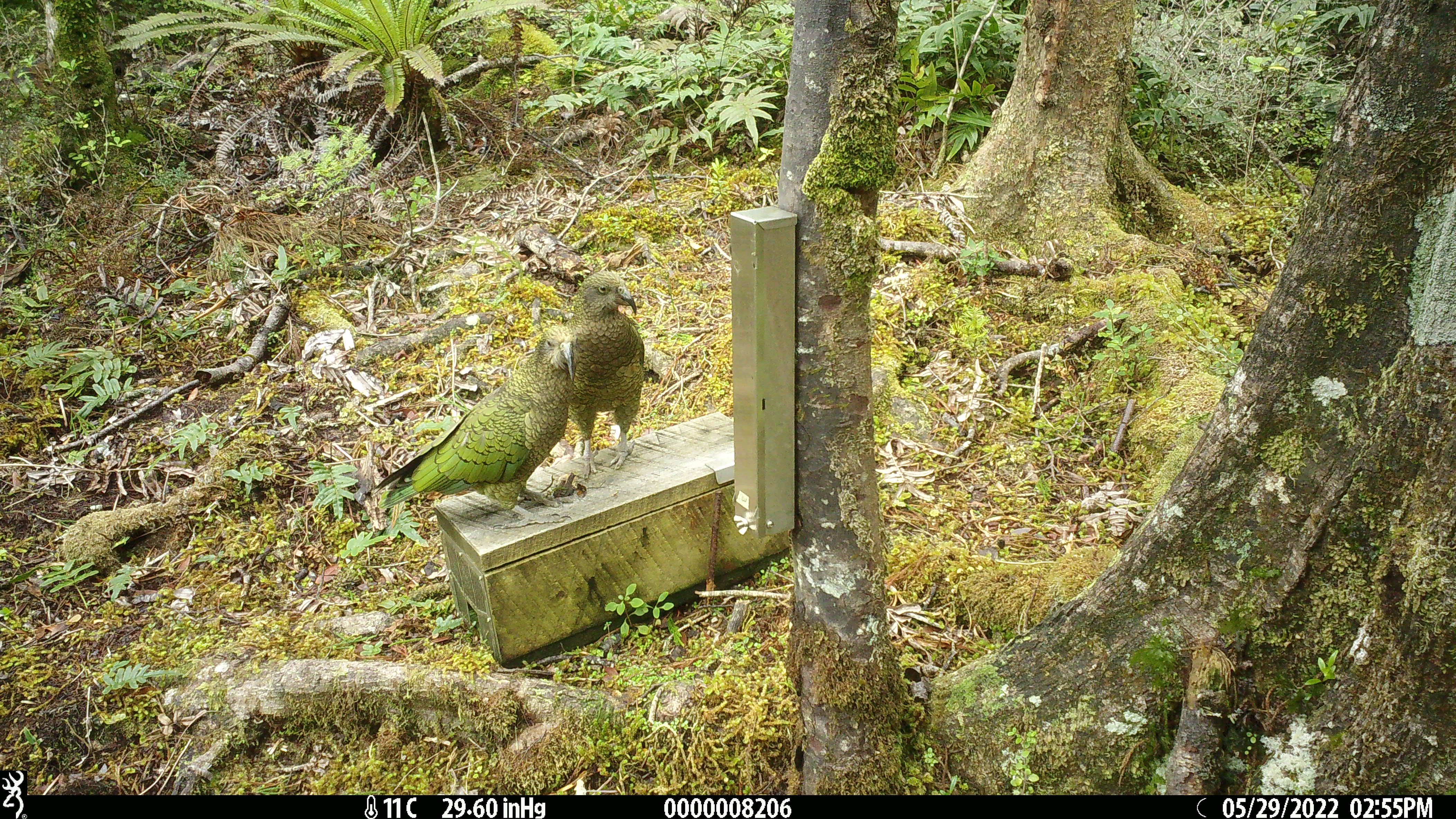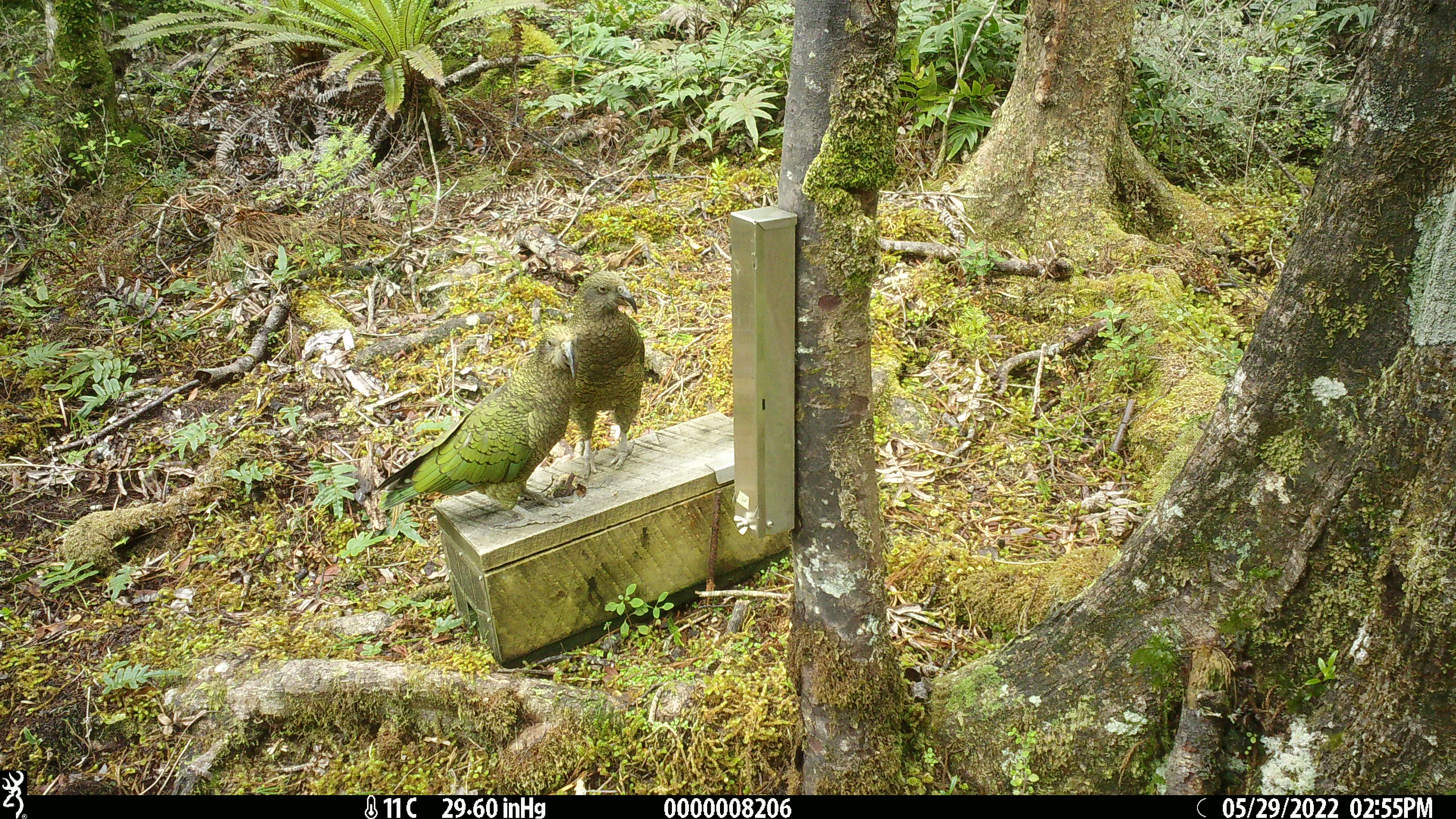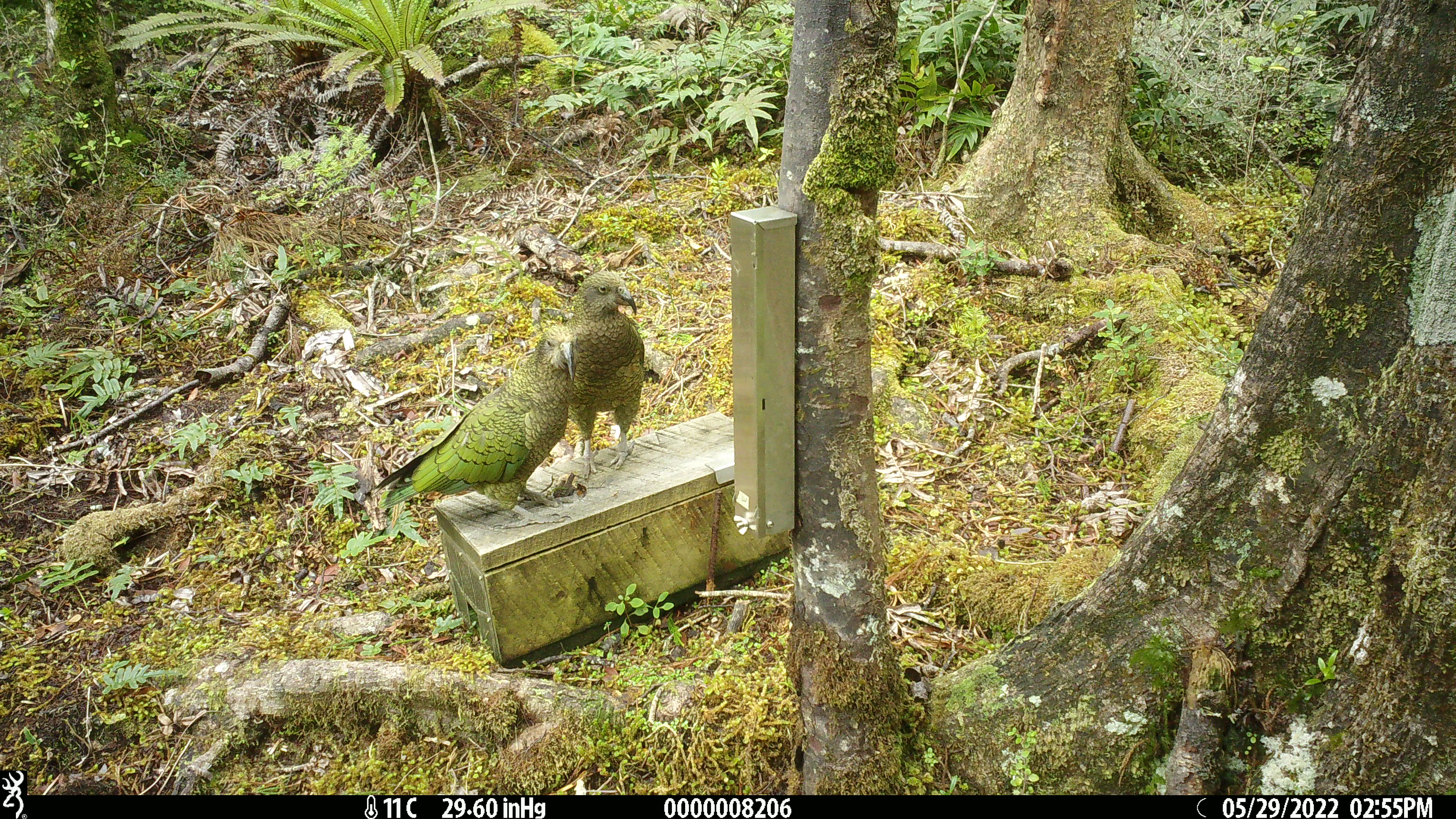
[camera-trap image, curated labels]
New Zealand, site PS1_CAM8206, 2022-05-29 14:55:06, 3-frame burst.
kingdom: Animalia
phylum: Chordata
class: Aves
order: Psittaciformes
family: Strigopidae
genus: Nestor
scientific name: Nestor notabilis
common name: kea